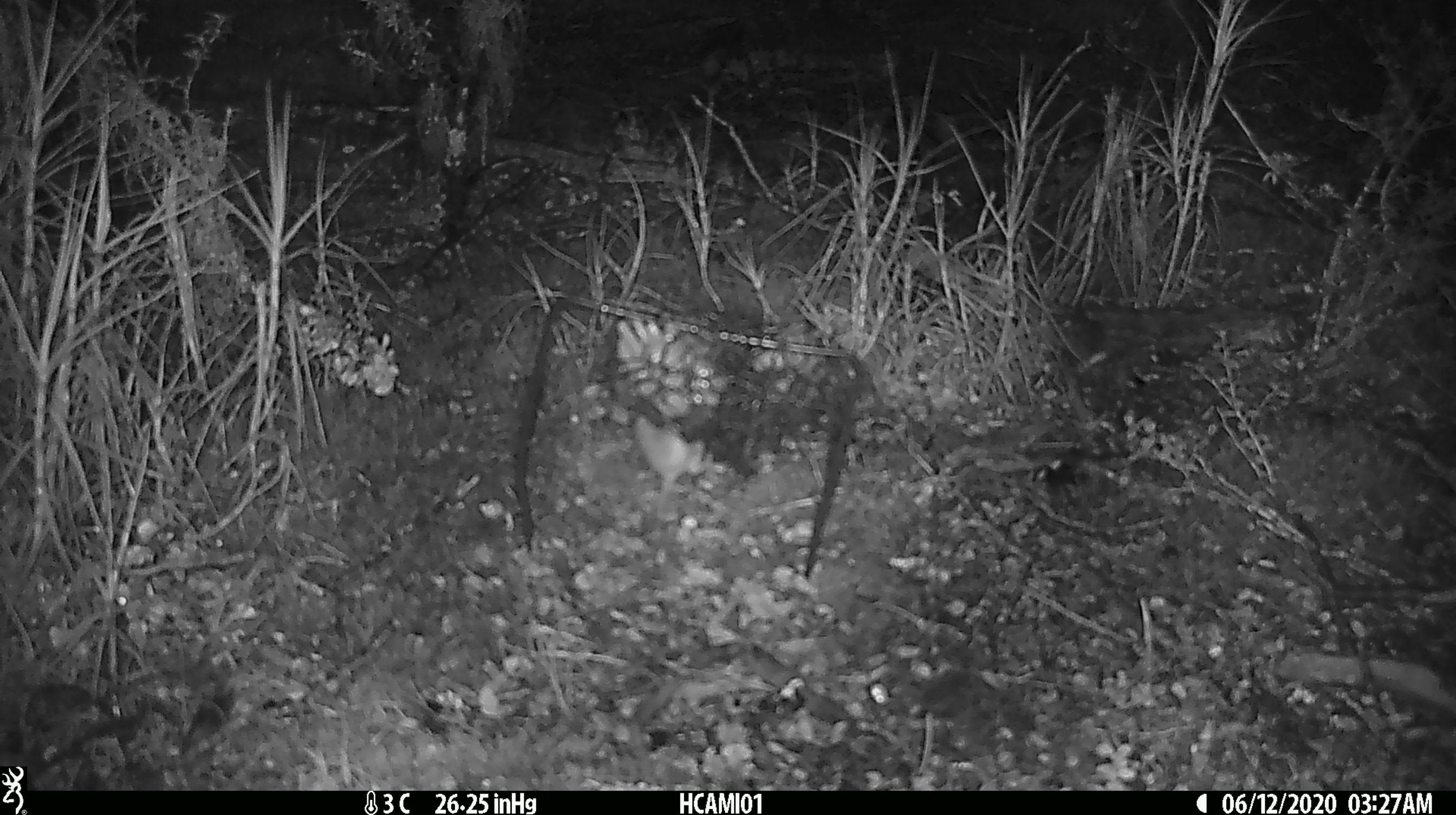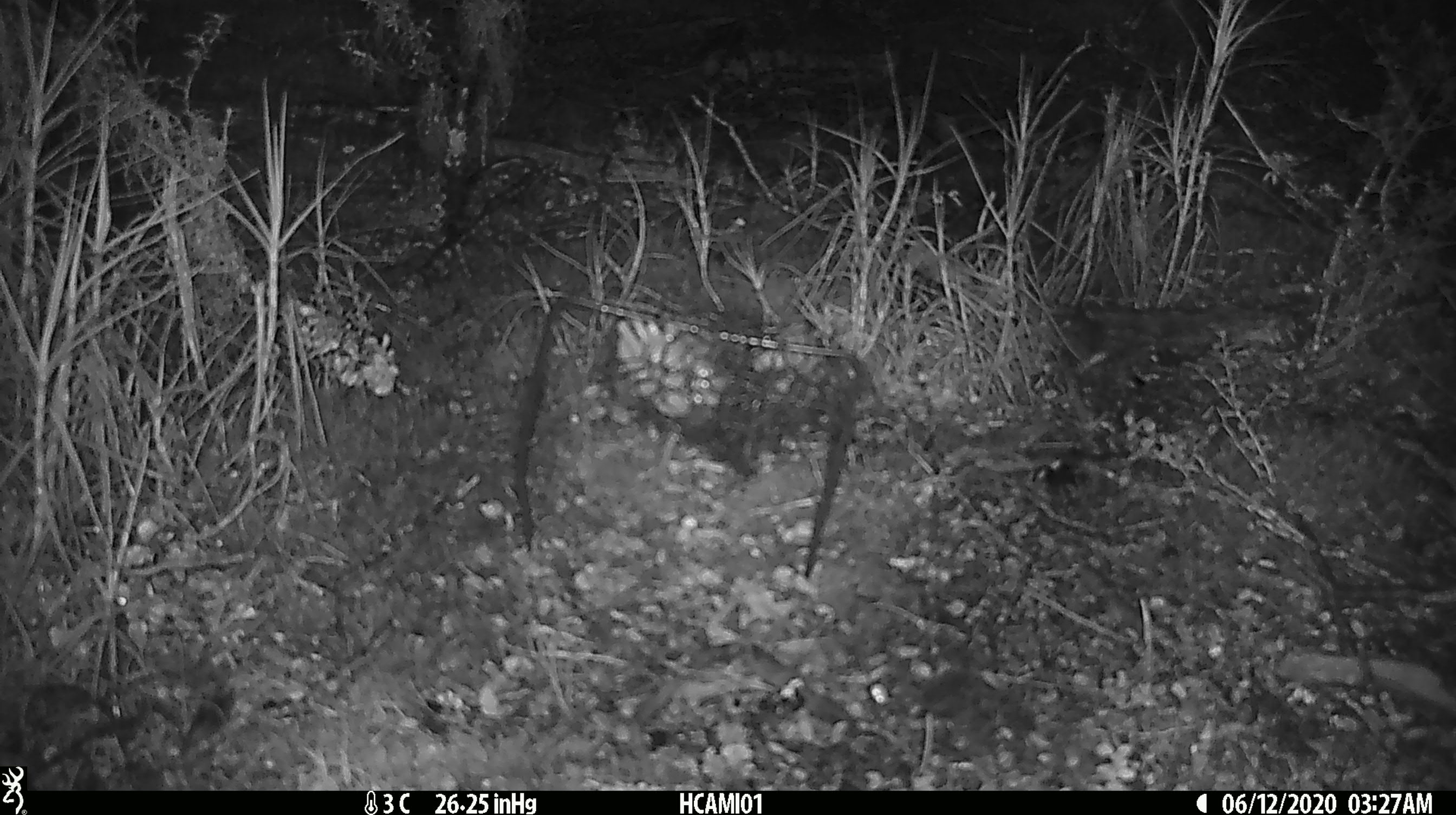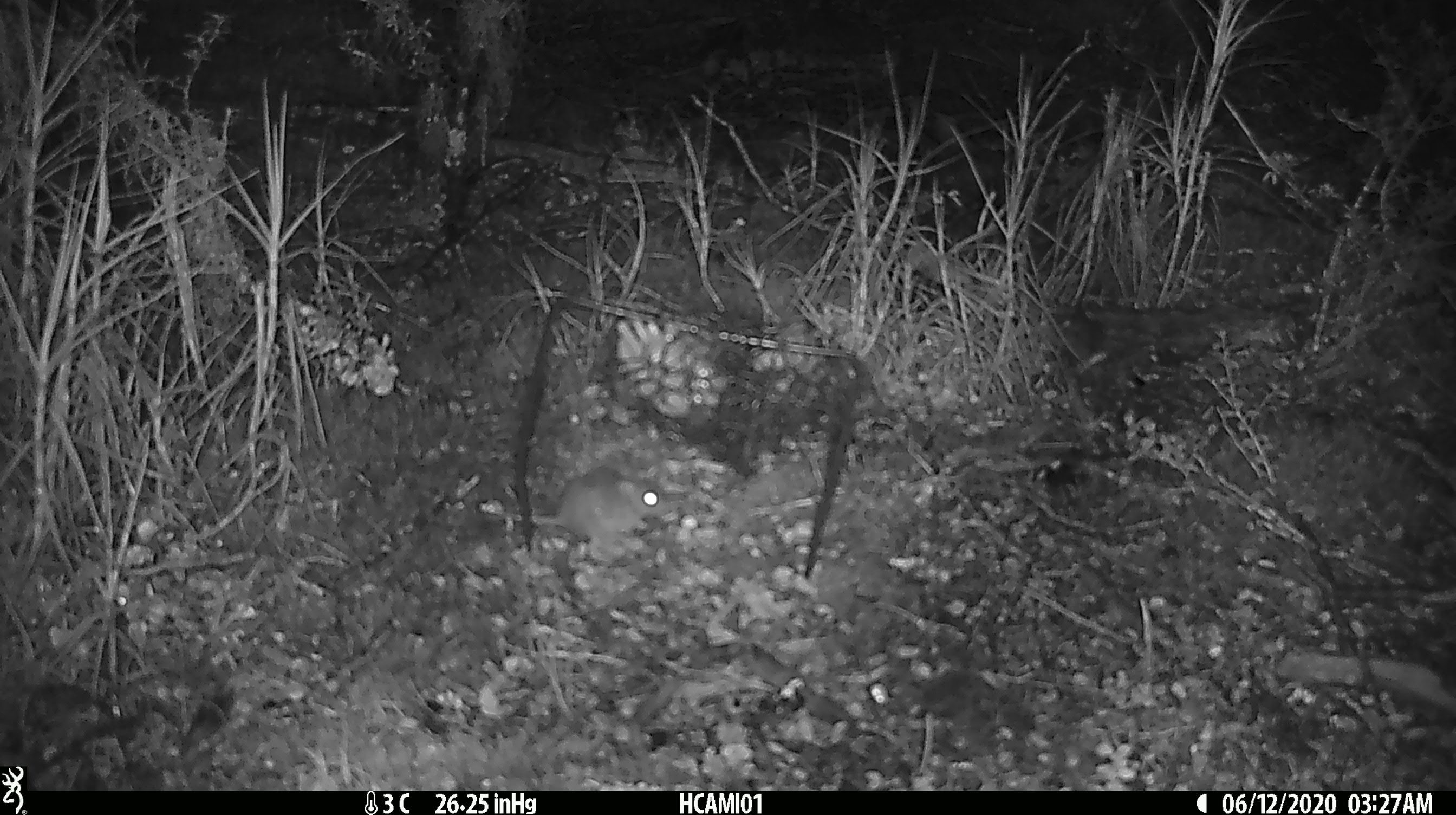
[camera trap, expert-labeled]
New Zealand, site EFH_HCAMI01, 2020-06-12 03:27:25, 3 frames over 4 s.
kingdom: Animalia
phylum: Chordata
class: Mammalia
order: Rodentia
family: Muridae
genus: Mus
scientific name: Mus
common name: mouse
Mouse (Mus).